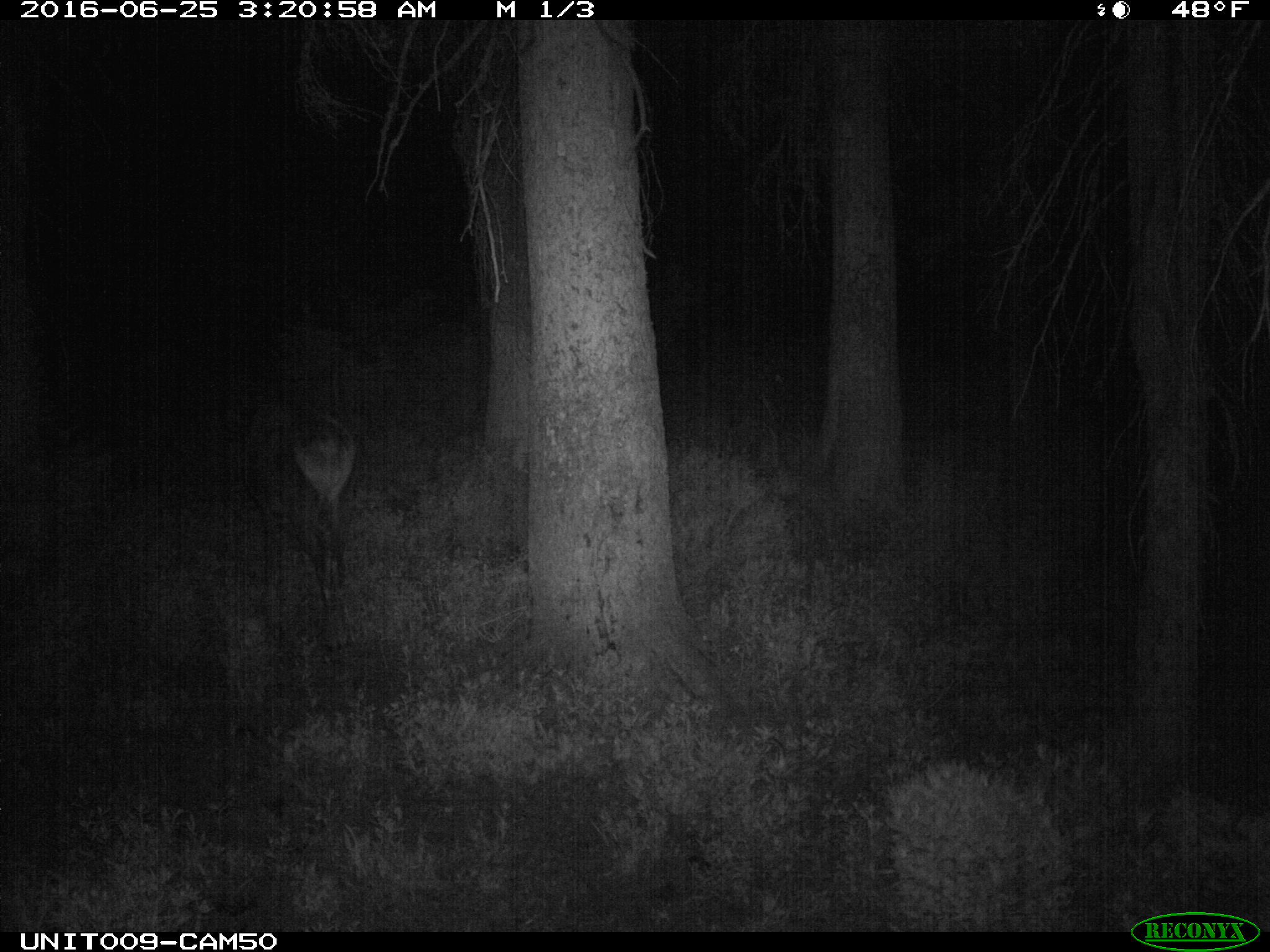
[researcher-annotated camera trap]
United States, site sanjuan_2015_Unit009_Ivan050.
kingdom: Animalia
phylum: Chordata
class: Mammalia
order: Artiodactyla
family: Cervidae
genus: Cervus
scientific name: Cervus elaphus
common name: red deer